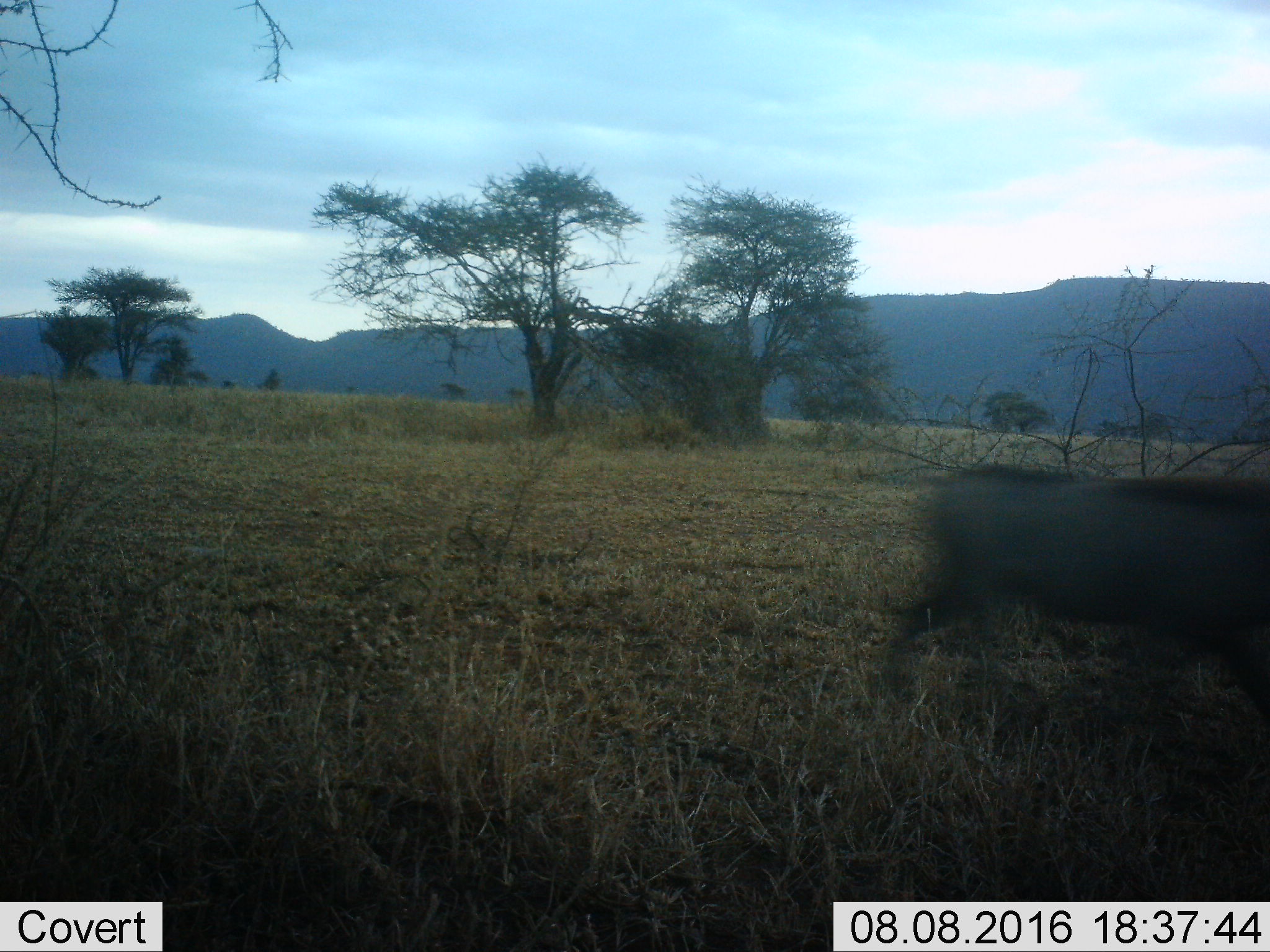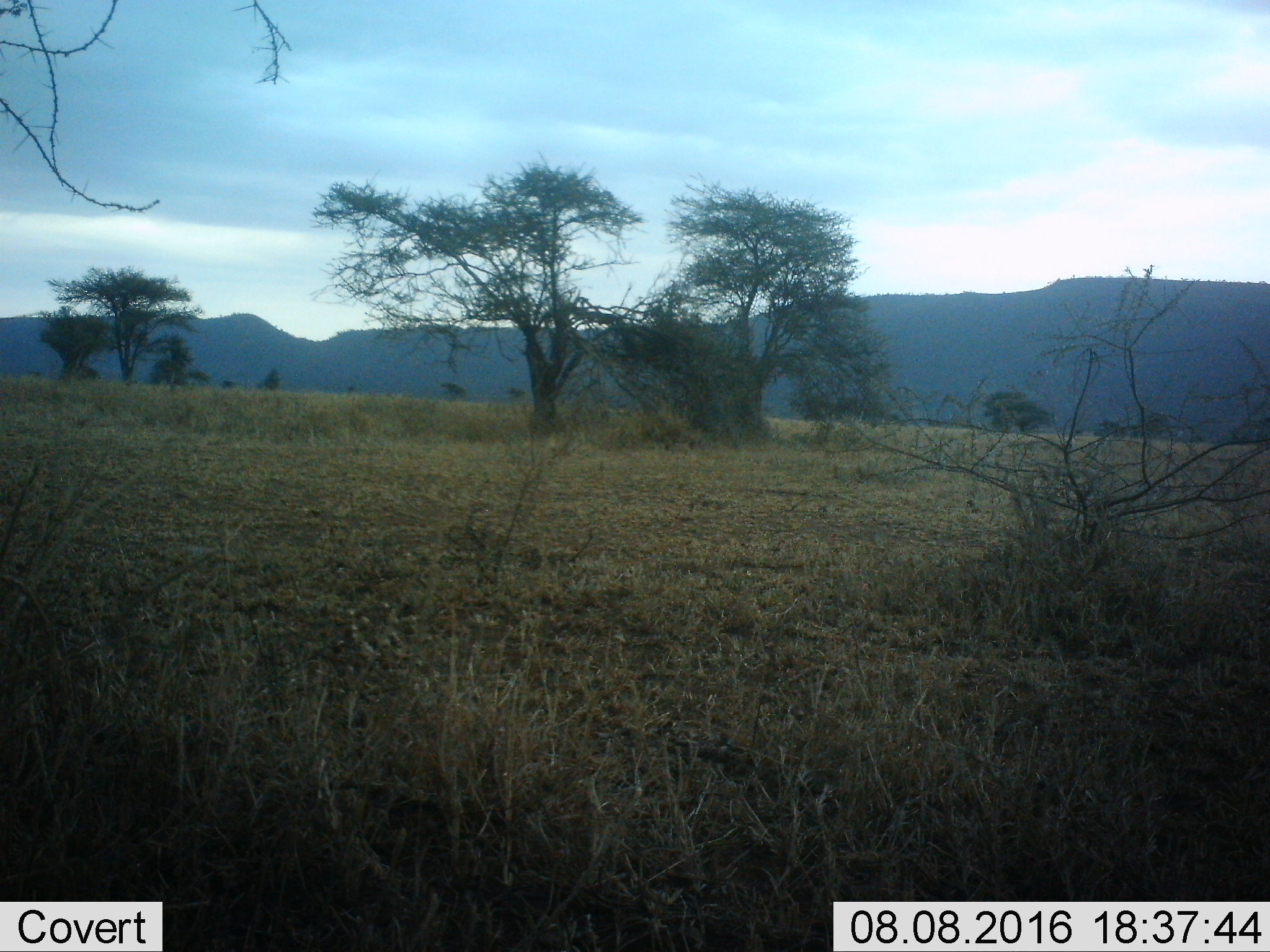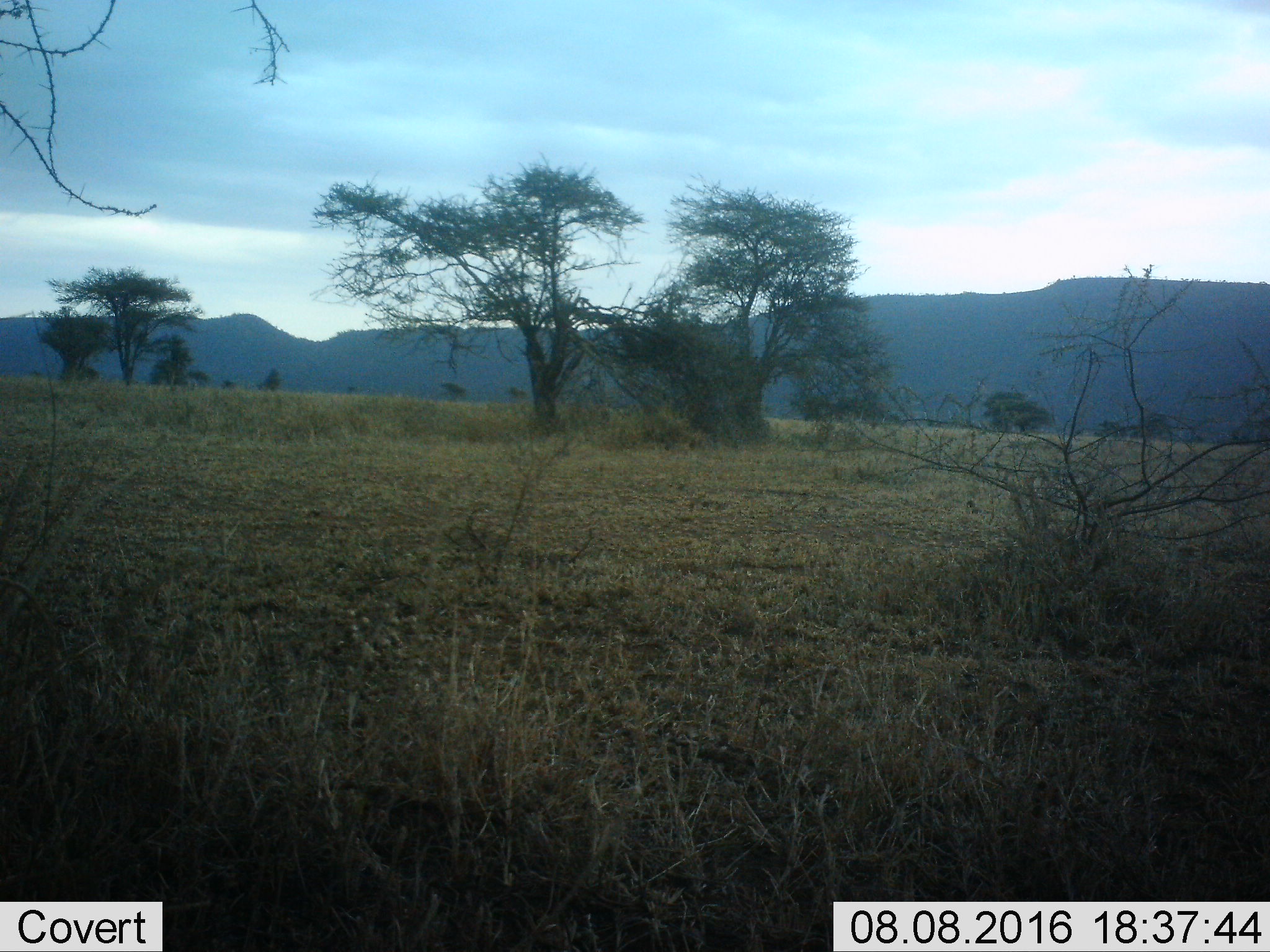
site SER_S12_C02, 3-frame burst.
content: unidentified animal